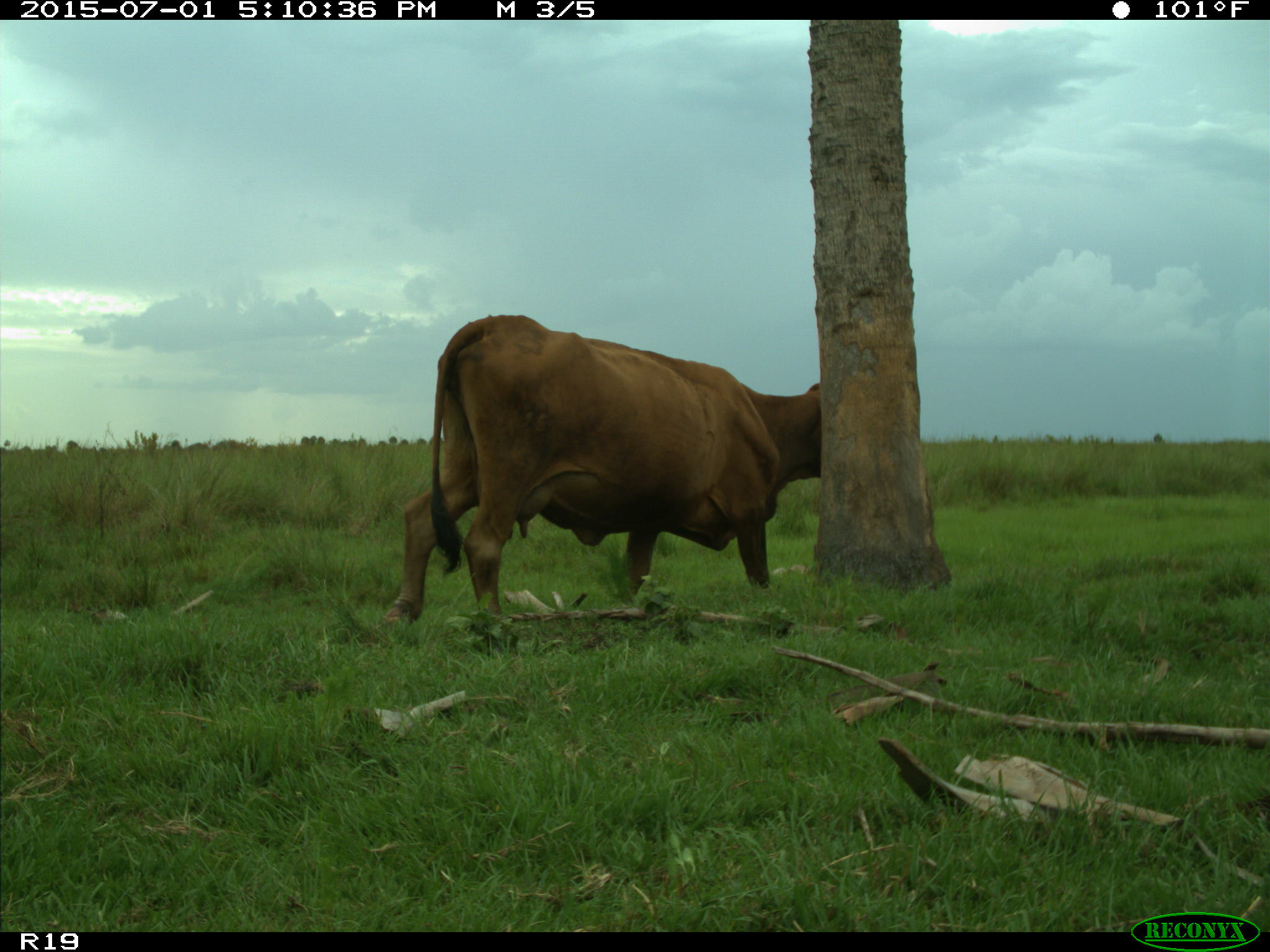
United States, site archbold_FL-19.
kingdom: Animalia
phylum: Chordata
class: Mammalia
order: Artiodactyla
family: Bovidae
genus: Bos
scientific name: Bos taurus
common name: domestic cow